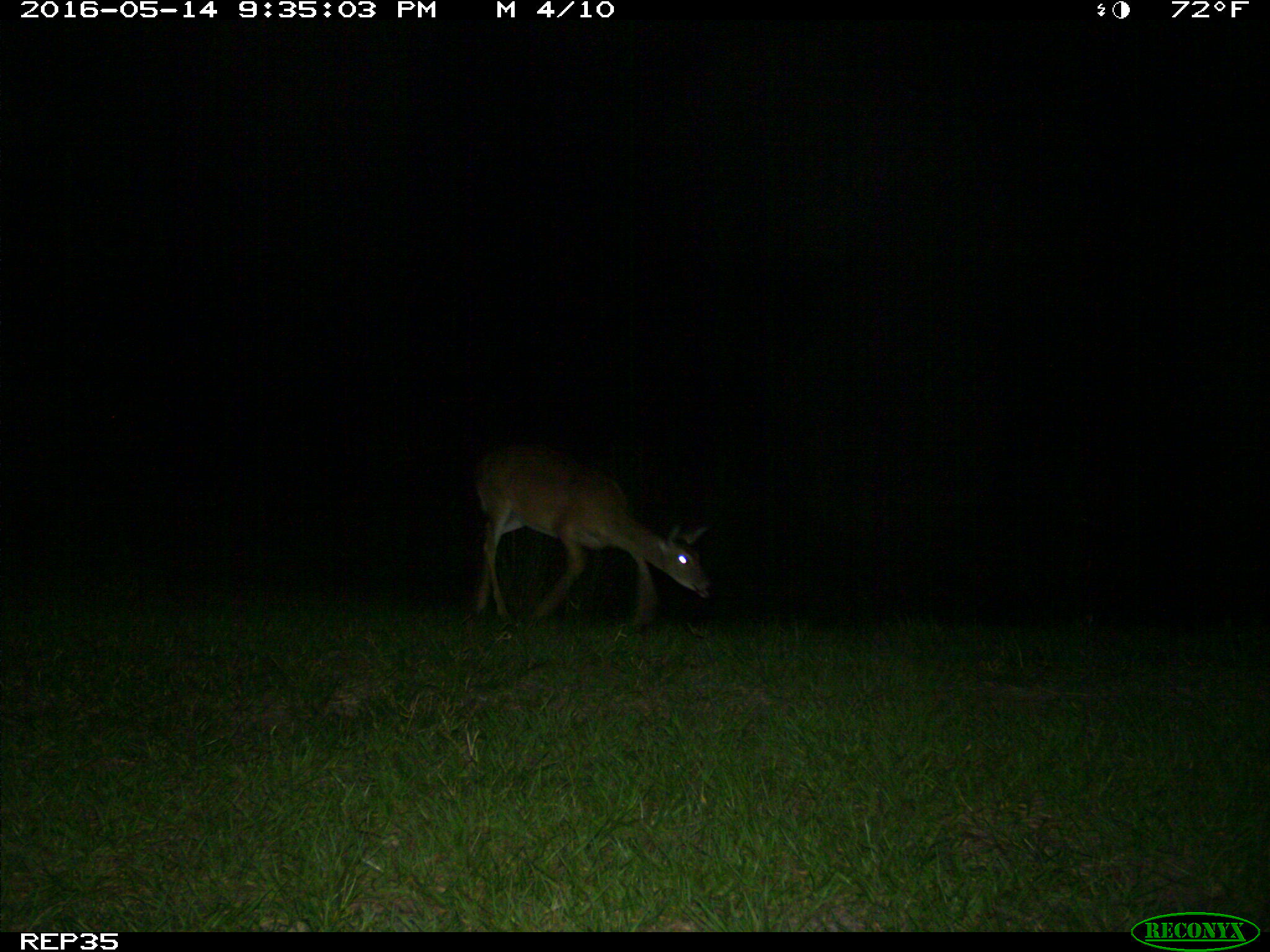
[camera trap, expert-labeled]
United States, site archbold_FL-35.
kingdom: Animalia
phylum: Chordata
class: Mammalia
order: Artiodactyla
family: Cervidae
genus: Odocoileus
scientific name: Odocoileus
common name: deer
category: unidentified deer